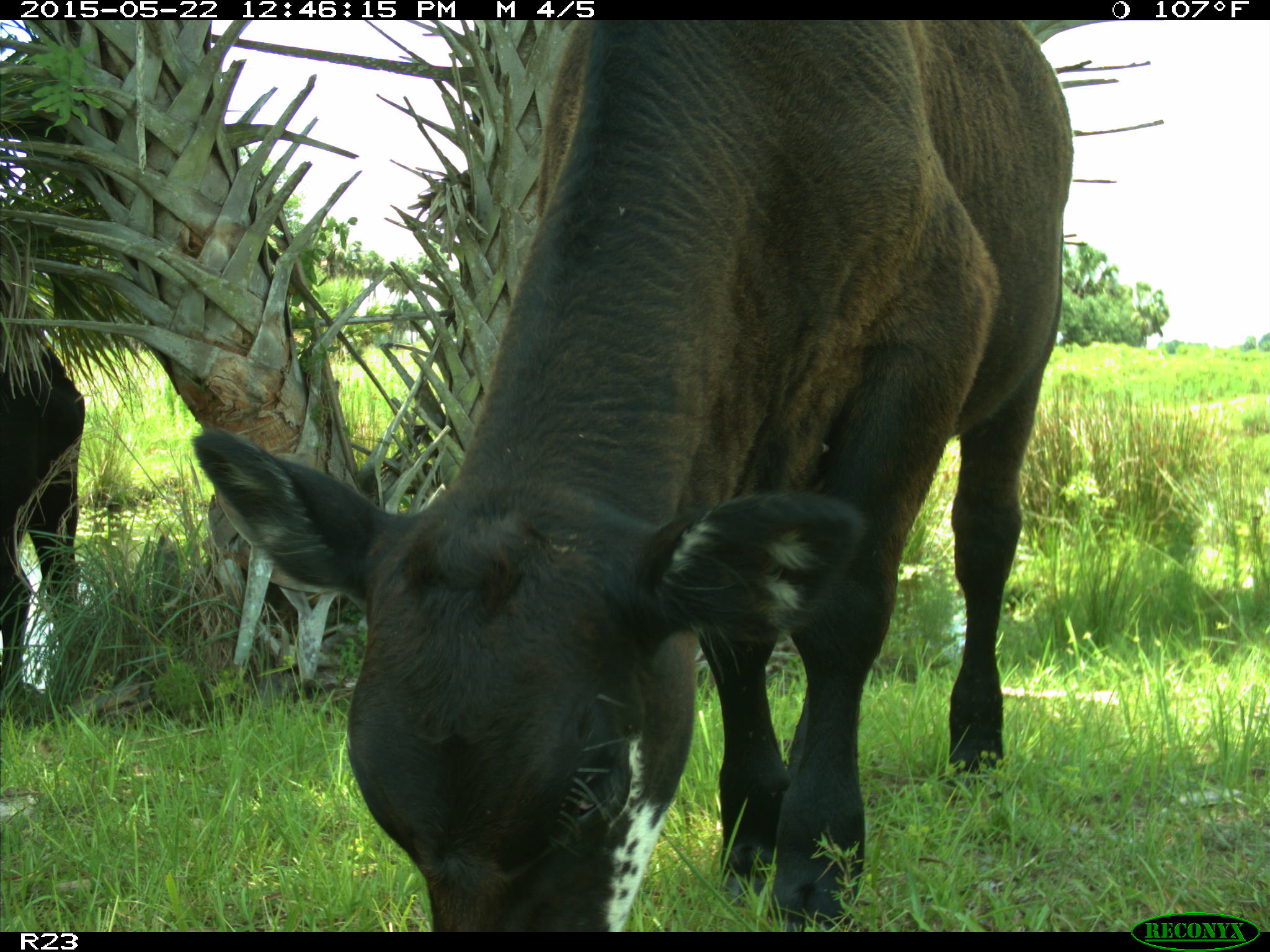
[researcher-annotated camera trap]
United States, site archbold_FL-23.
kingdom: Animalia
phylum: Chordata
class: Mammalia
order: Artiodactyla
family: Bovidae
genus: Bos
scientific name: Bos taurus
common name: domestic cow